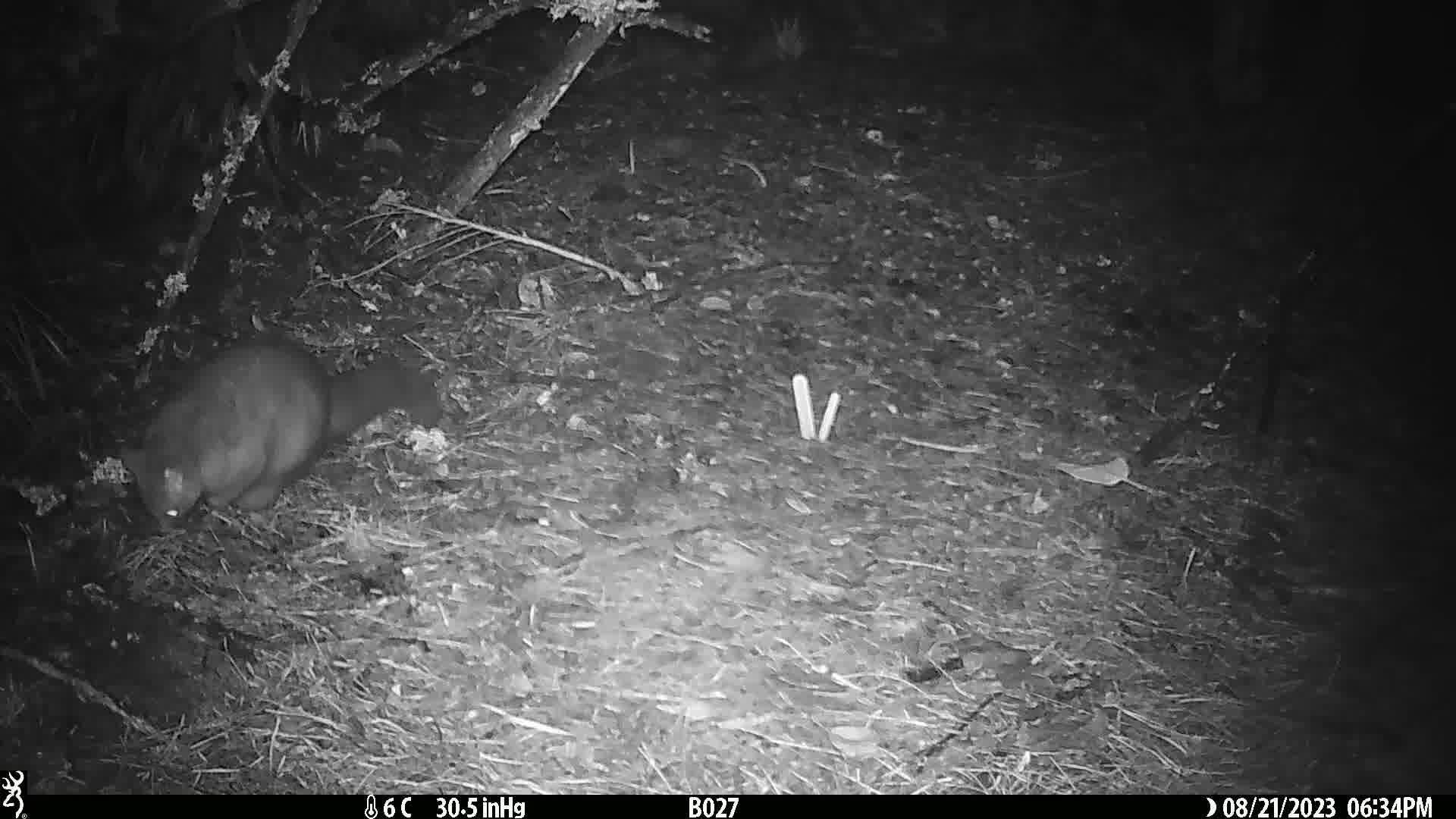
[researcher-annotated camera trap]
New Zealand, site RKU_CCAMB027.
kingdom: Animalia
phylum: Chordata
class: Mammalia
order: Diprotodontia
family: Phalangeridae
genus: Trichosurus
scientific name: Trichosurus vulpecula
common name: common brushtail possum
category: possum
Possum (common brushtail possum) (Trichosurus vulpecula).